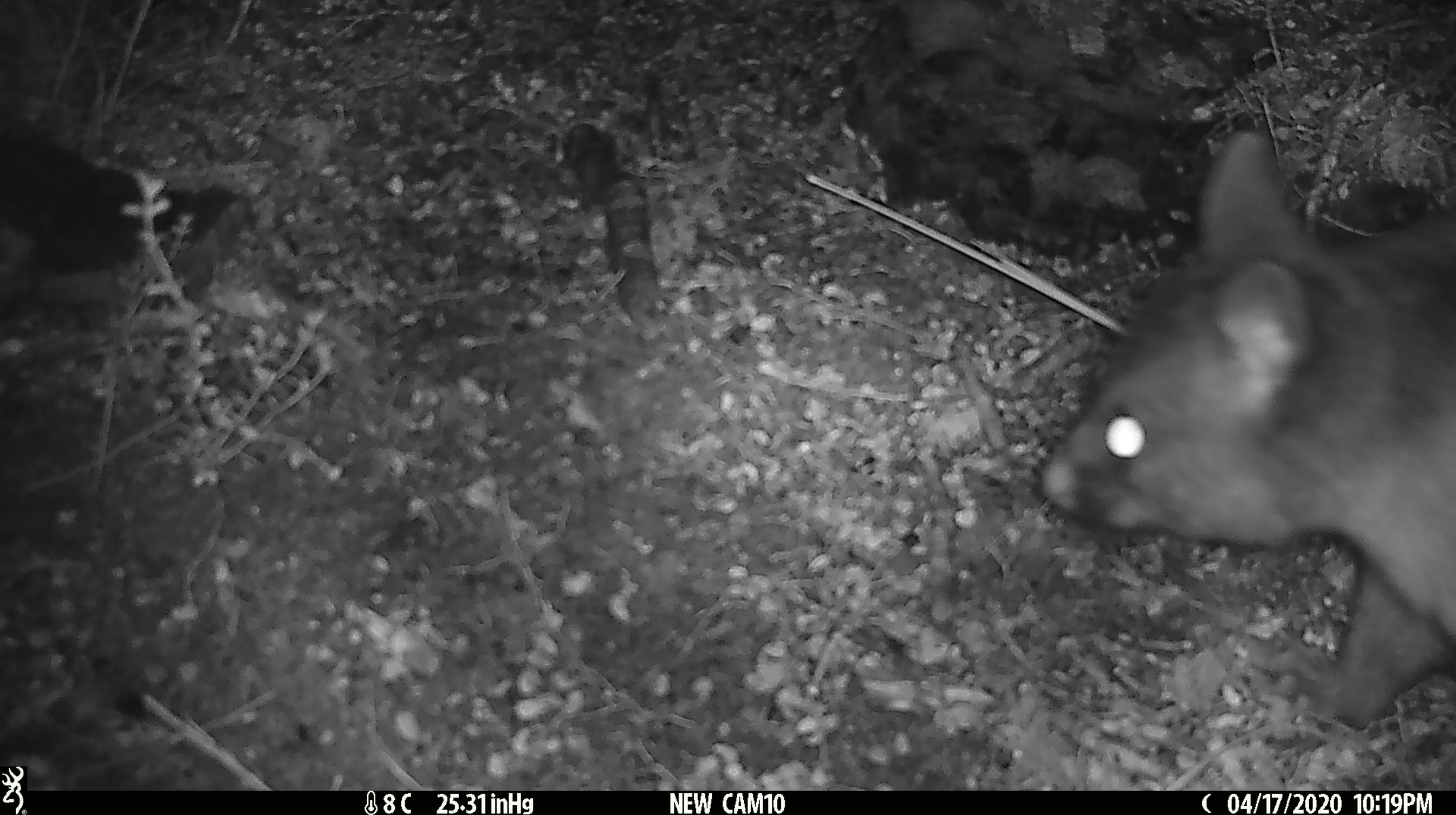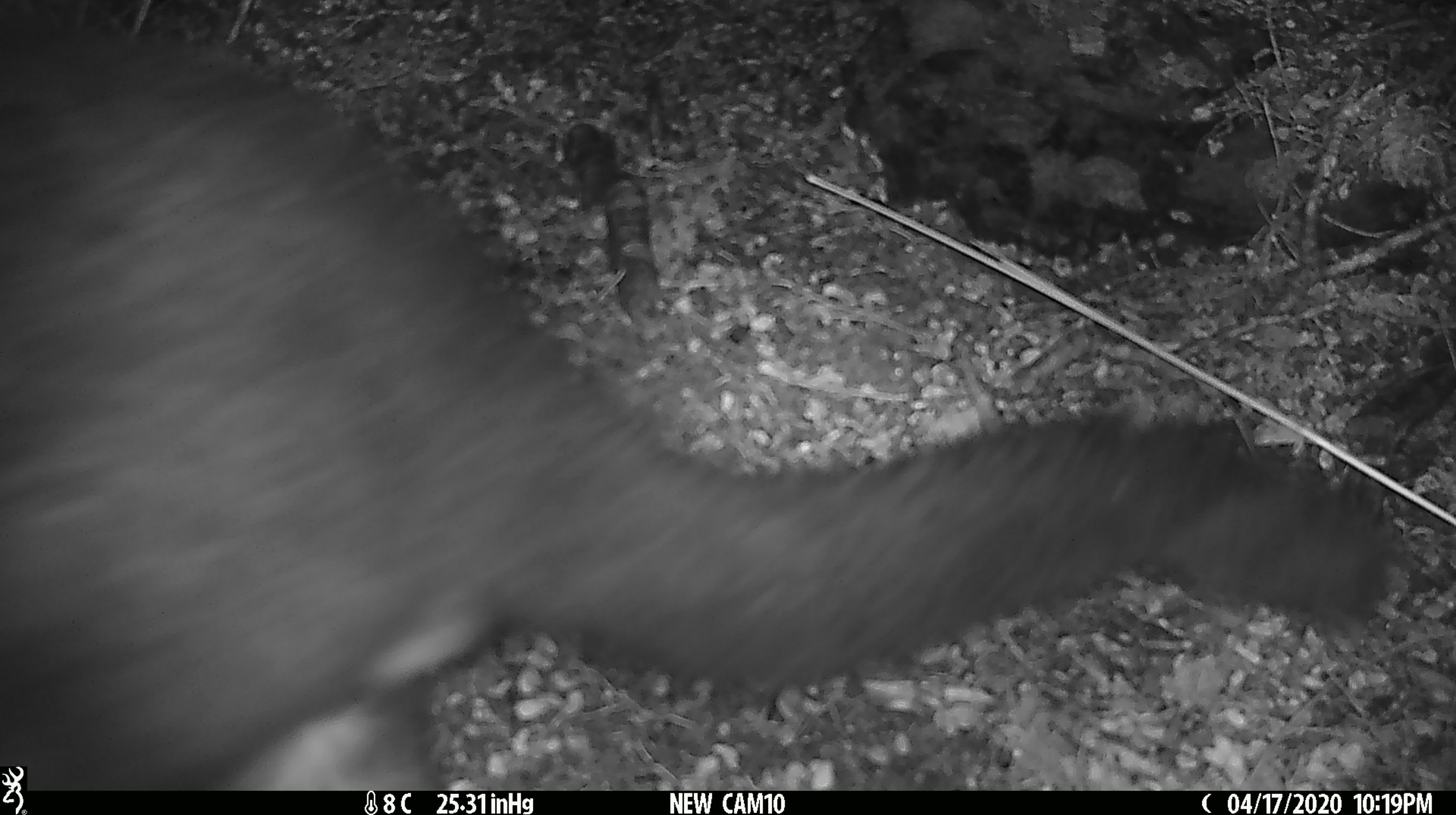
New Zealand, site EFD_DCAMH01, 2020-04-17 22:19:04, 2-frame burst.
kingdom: Animalia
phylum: Chordata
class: Mammalia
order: Diprotodontia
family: Phalangeridae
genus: Trichosurus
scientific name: Trichosurus vulpecula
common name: common brushtail possum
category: possum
Possum (common brushtail possum) (Trichosurus vulpecula).